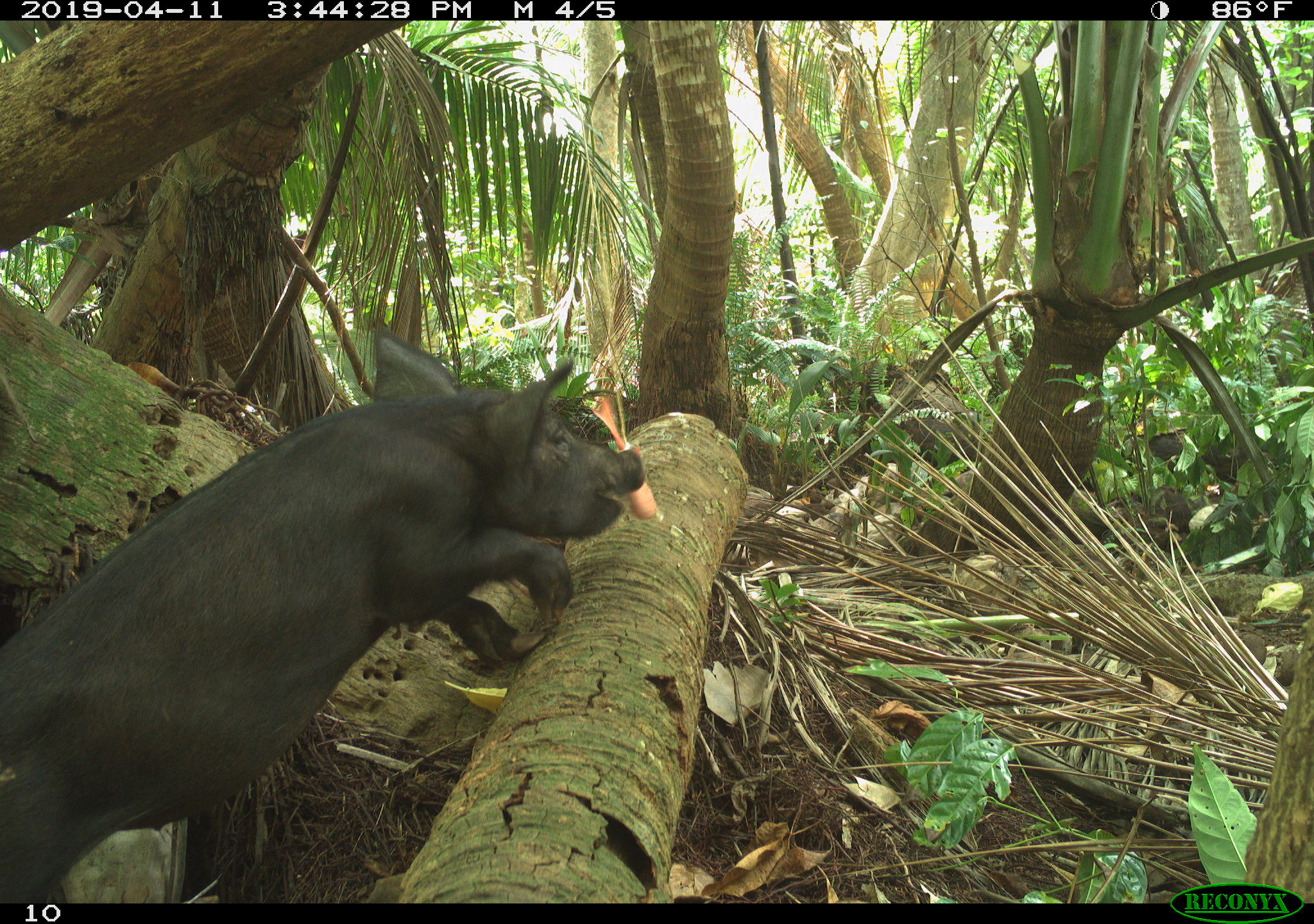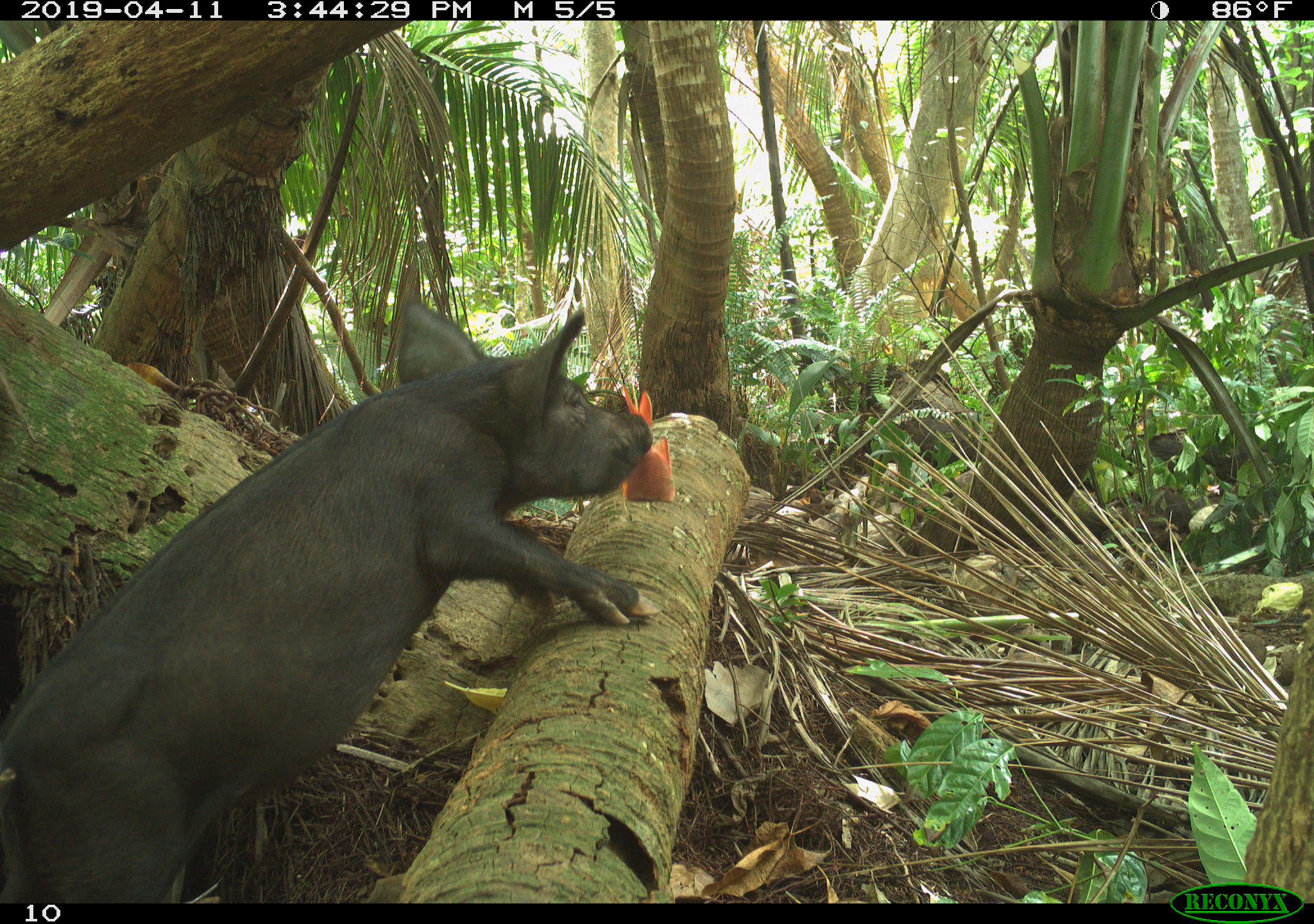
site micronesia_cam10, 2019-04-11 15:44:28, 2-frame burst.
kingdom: Animalia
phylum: Chordata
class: Mammalia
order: Artiodactyla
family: Suidae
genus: Sus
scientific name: Sus scrofa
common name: pig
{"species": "pig (Sus scrofa)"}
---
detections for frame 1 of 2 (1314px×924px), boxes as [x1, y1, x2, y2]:
pig: [0, 321, 643, 883]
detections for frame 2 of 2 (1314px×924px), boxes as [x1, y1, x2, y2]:
pig: [8, 288, 659, 897]